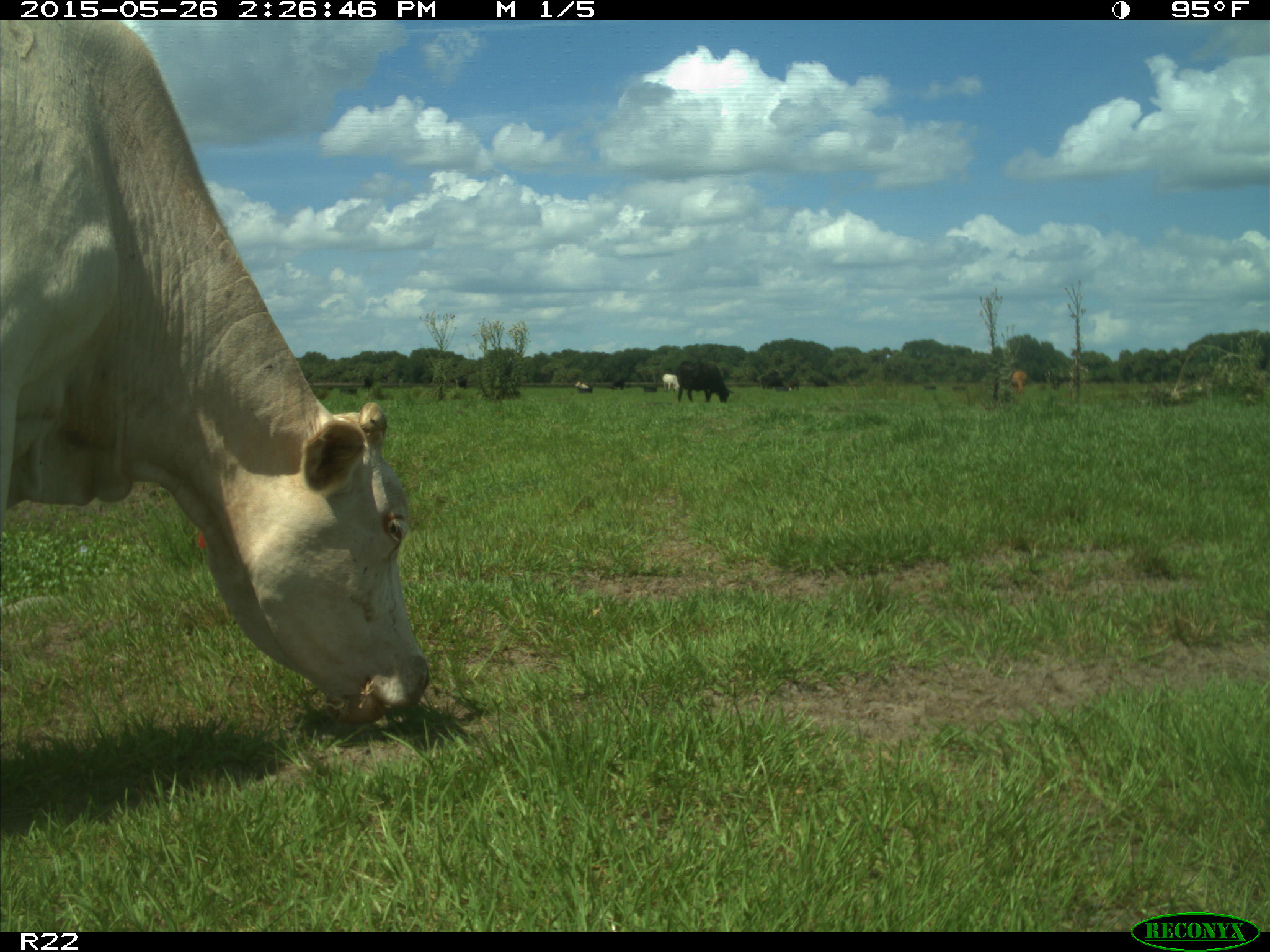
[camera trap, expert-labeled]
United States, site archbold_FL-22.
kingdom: Animalia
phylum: Chordata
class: Mammalia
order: Artiodactyla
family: Bovidae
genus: Bos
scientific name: Bos taurus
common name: domestic cow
Bos taurus (domestic cow).